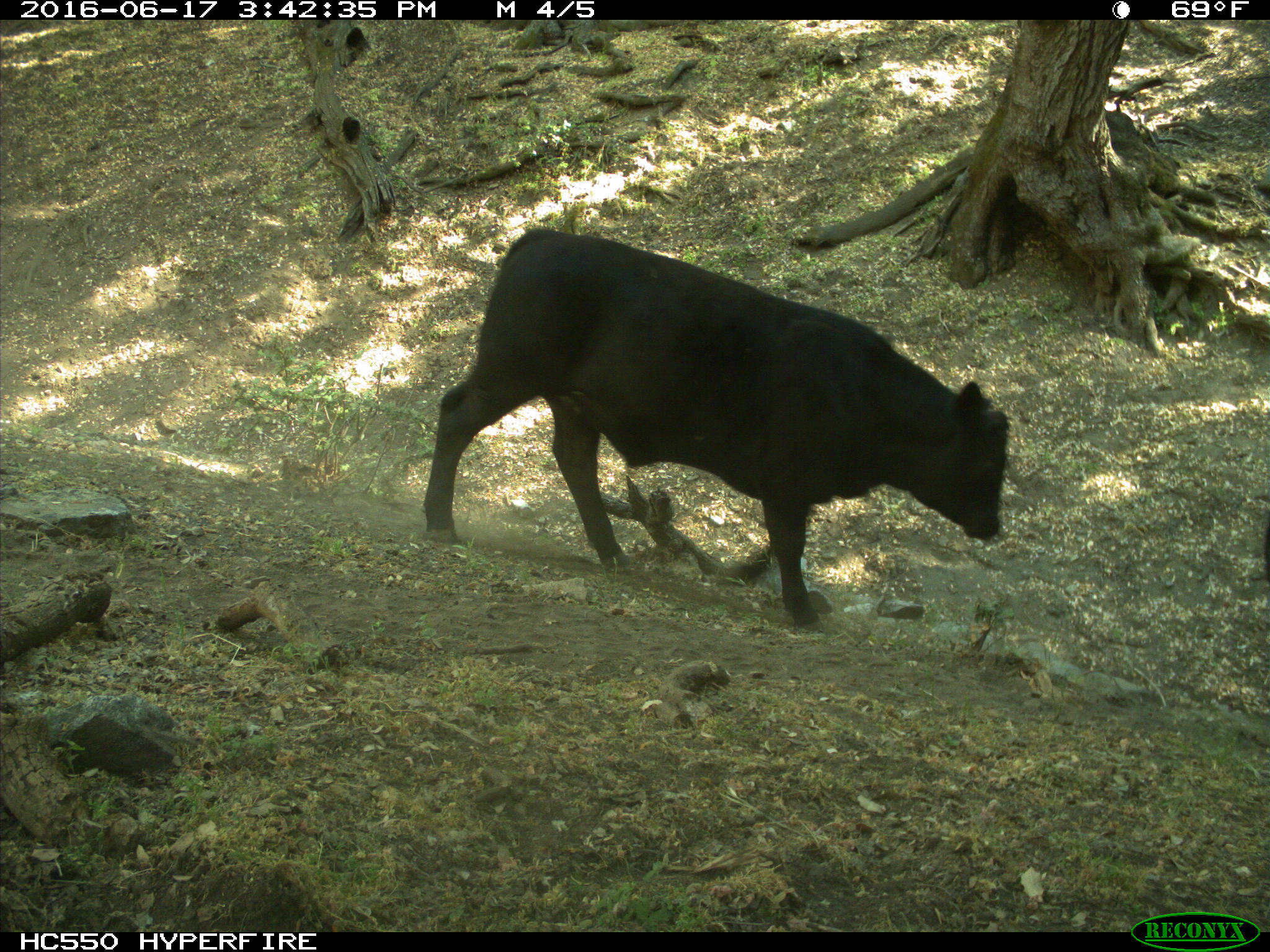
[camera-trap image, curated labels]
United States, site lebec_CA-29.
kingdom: Animalia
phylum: Chordata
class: Mammalia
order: Artiodactyla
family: Bovidae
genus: Bos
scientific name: Bos taurus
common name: domestic cow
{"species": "Bos taurus (domestic cow)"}